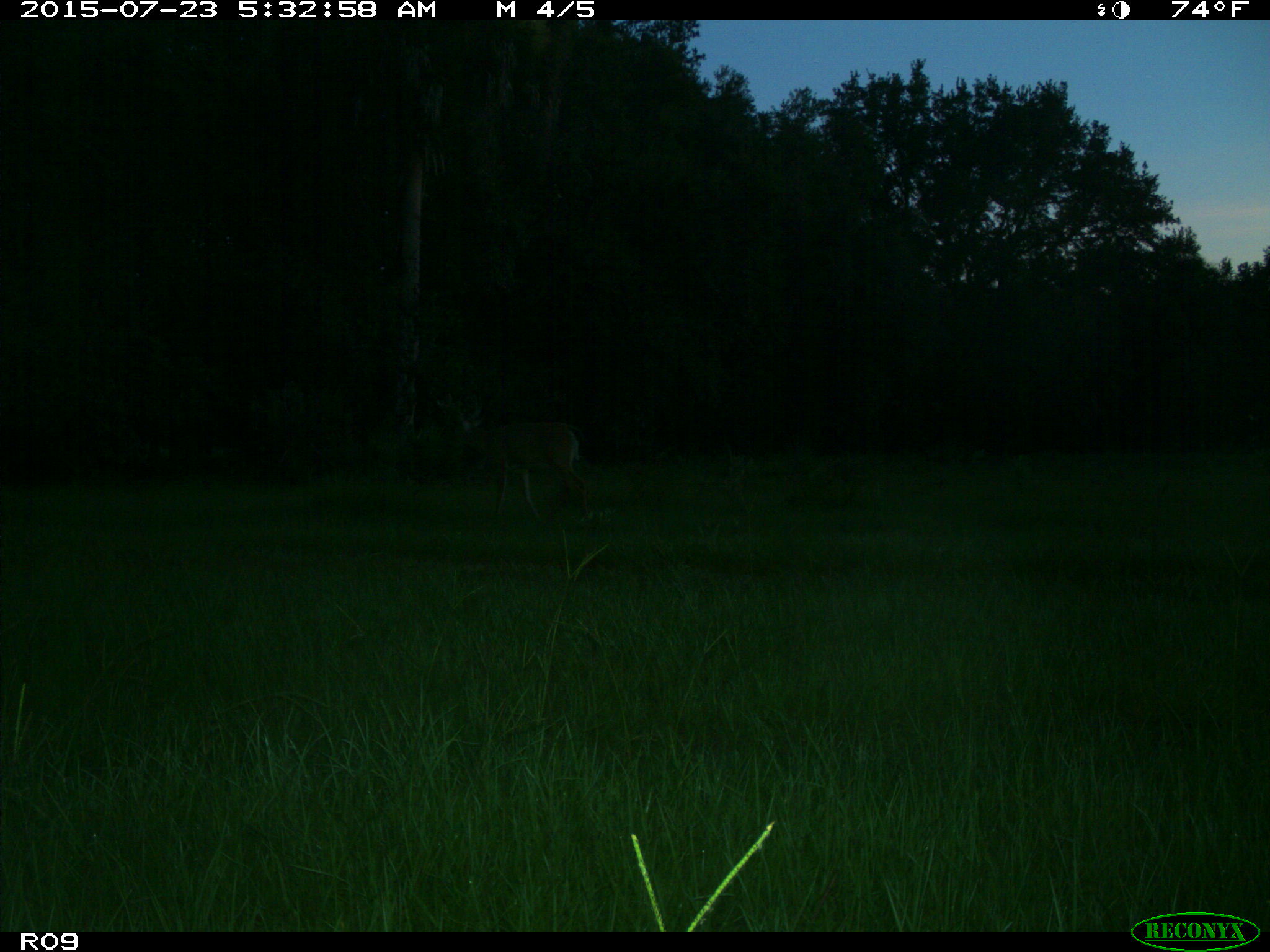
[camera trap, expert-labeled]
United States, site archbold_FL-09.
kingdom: Animalia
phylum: Chordata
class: Mammalia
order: Artiodactyla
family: Cervidae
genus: Odocoileus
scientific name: Odocoileus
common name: deer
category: unidentified deer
Unidentified deer (deer) (Odocoileus).